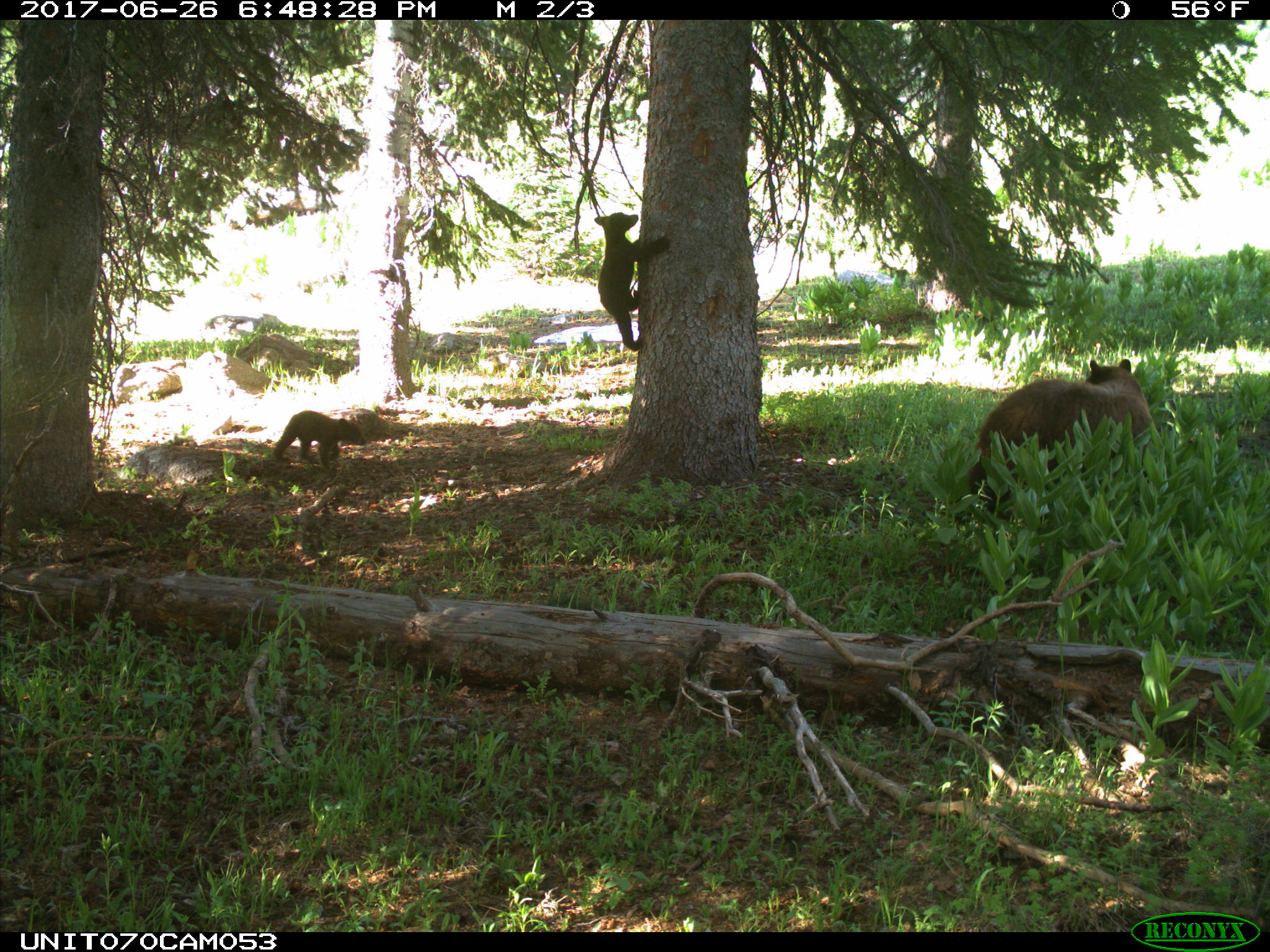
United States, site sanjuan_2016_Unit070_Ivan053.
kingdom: Animalia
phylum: Chordata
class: Mammalia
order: Carnivora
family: Ursidae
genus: Ursus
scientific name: Ursus americanus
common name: american black bear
Ursus americanus (american black bear).